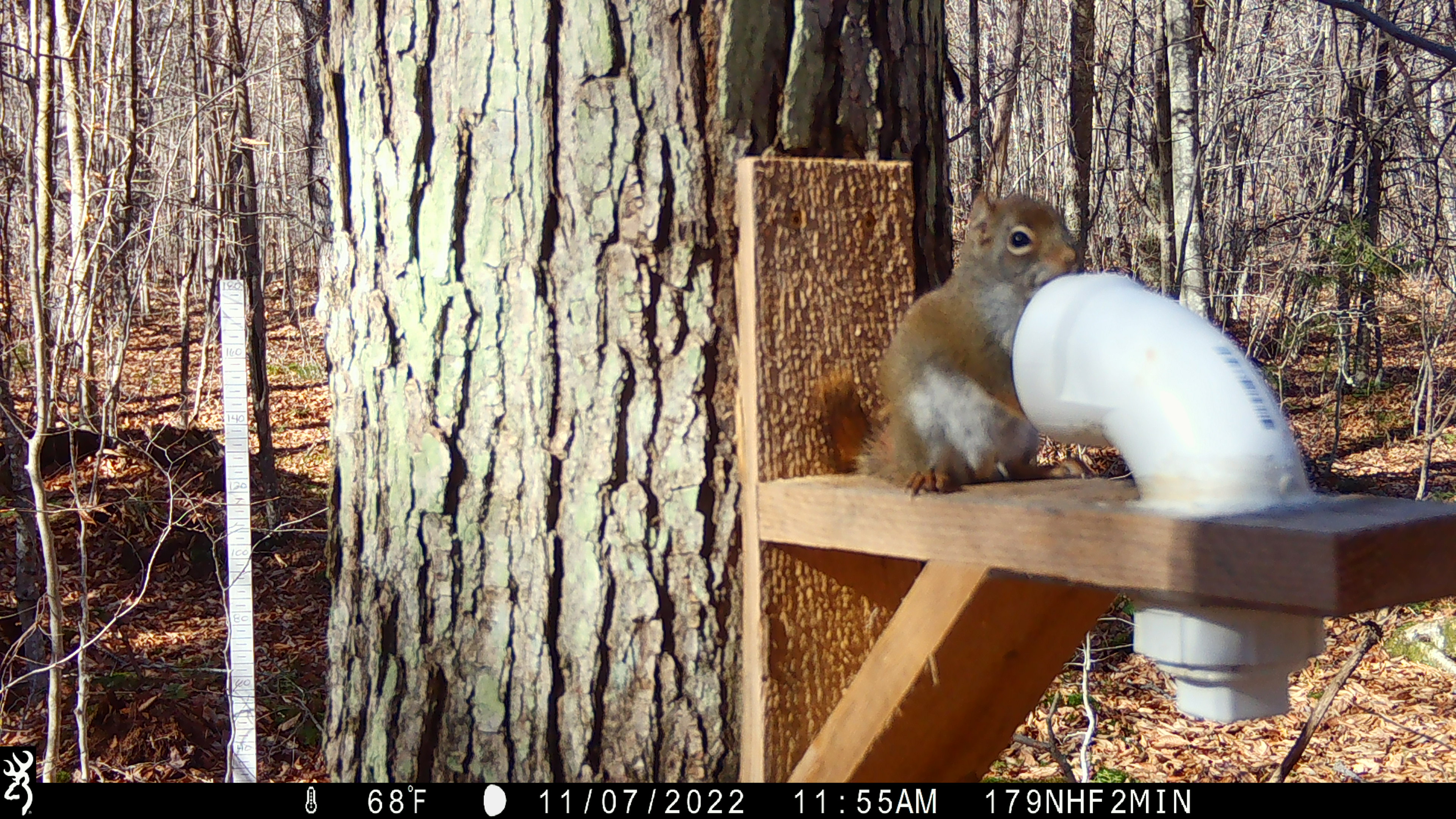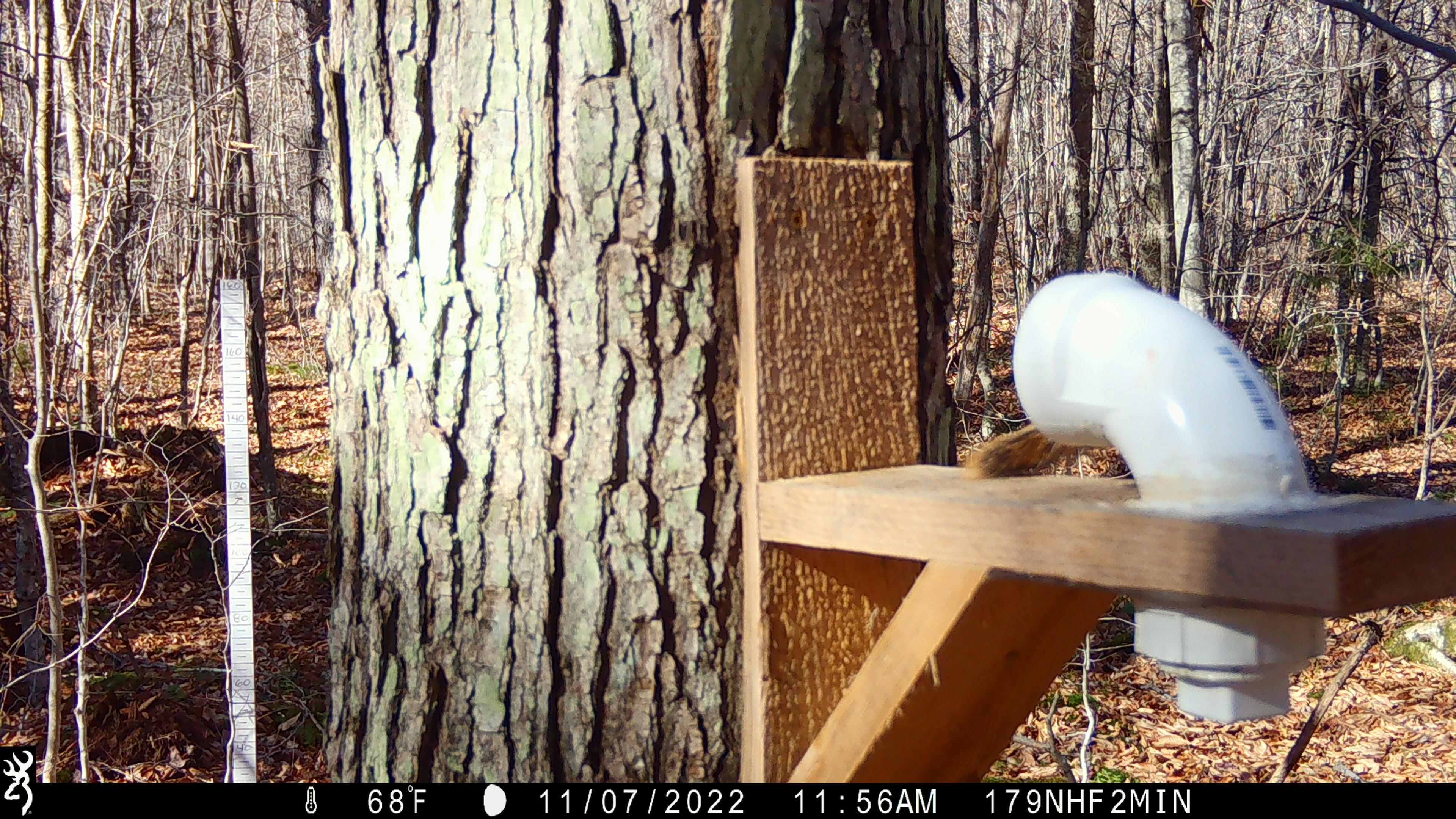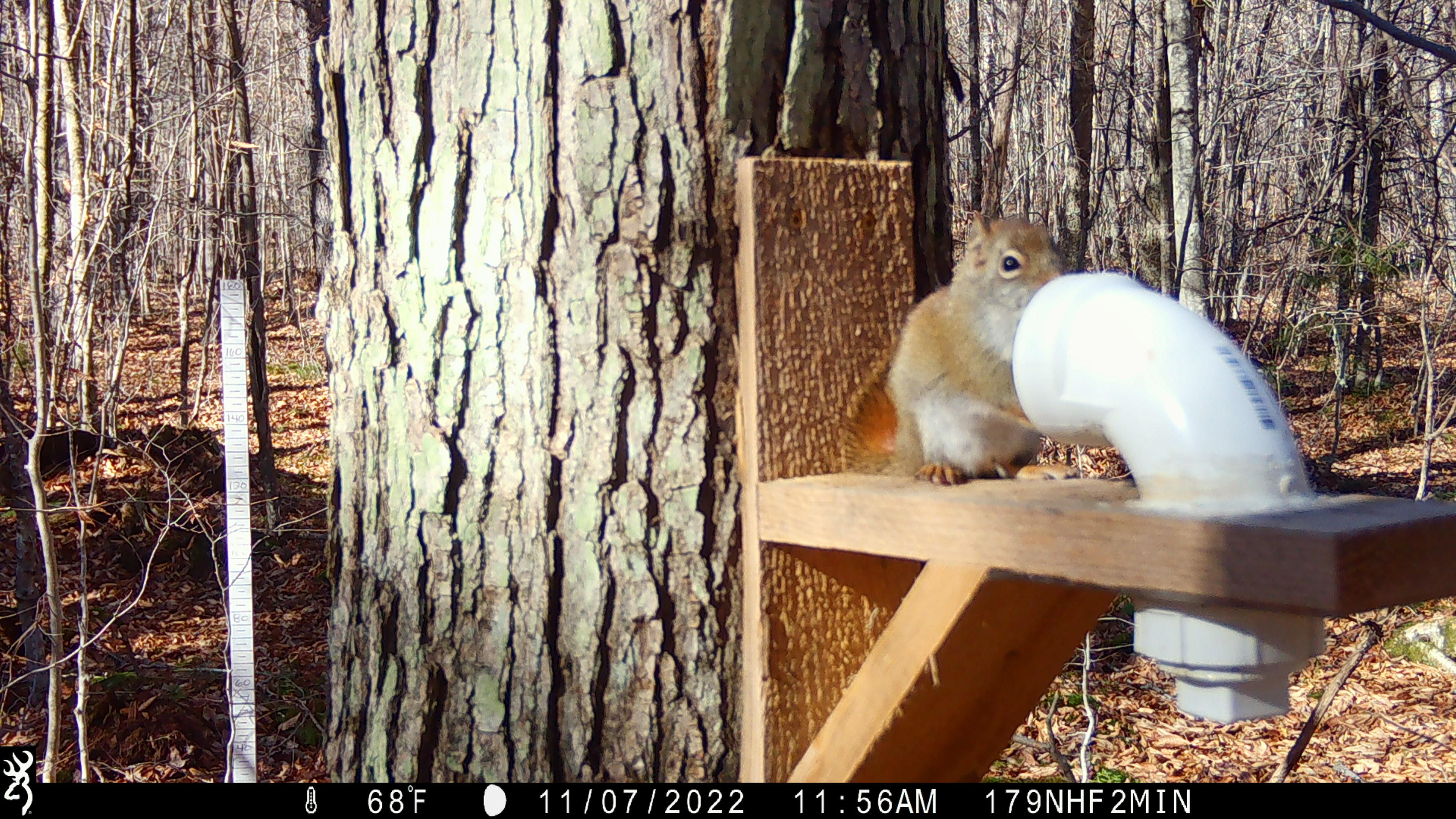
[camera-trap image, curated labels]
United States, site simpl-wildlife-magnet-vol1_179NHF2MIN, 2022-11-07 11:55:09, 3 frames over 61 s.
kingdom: Animalia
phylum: Chordata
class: Mammalia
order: Rodentia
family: Sciuridae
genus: Tamiasciurus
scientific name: Tamiasciurus hudsonicus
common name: red squirrel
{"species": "red squirrel (Tamiasciurus hudsonicus)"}